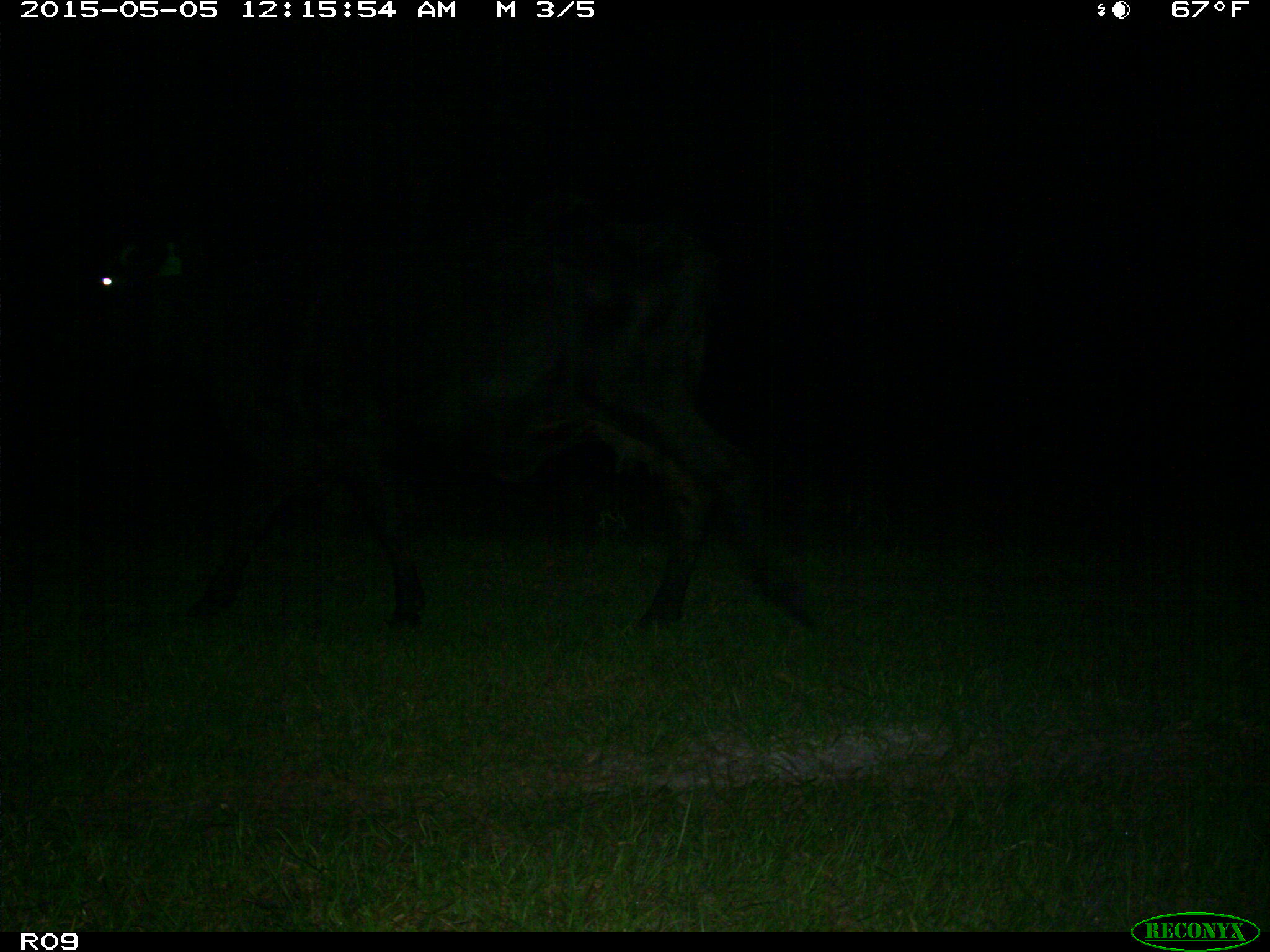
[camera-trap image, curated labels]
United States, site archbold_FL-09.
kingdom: Animalia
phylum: Chordata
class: Mammalia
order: Artiodactyla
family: Bovidae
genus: Bos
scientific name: Bos taurus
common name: domestic cow